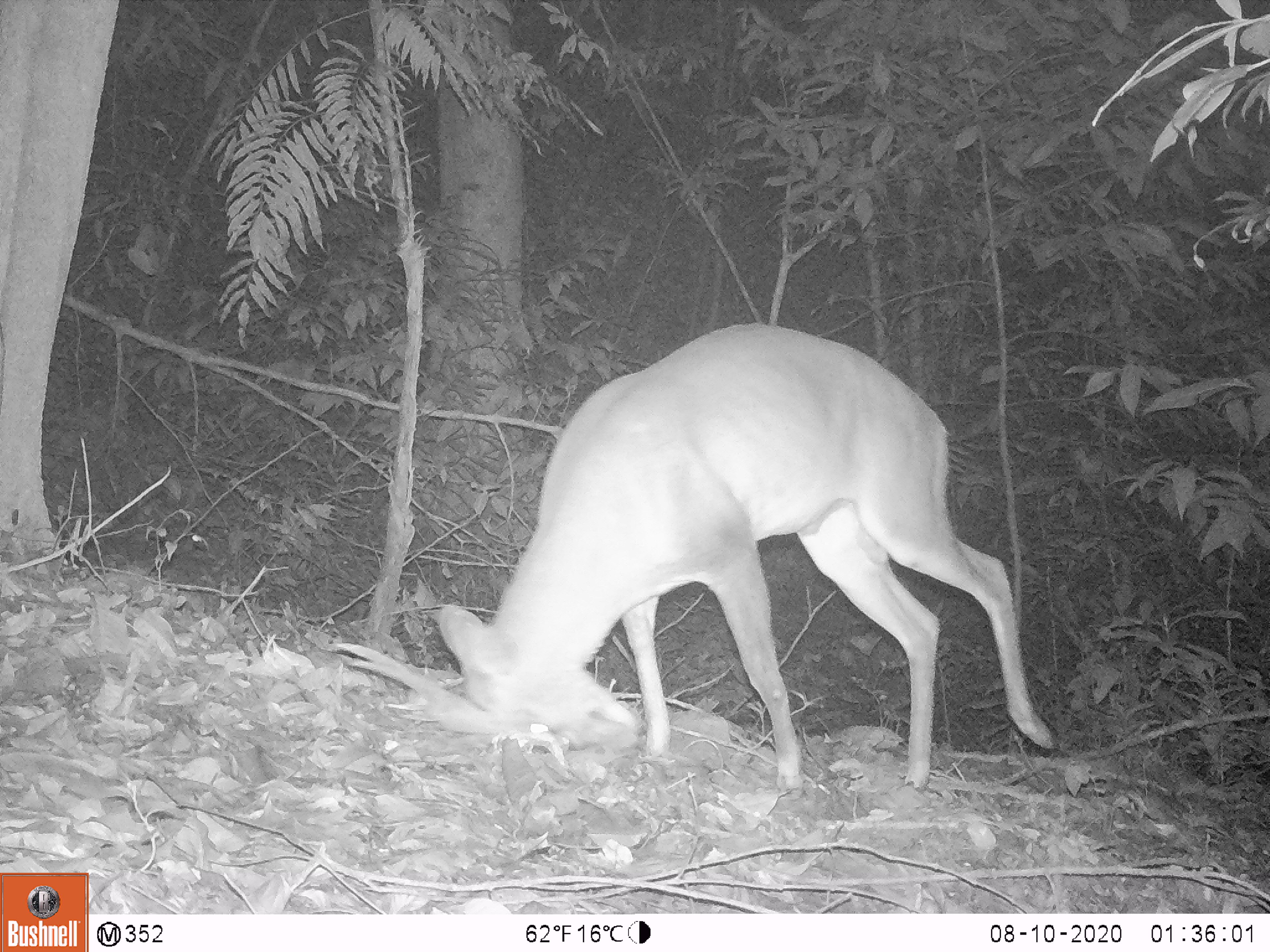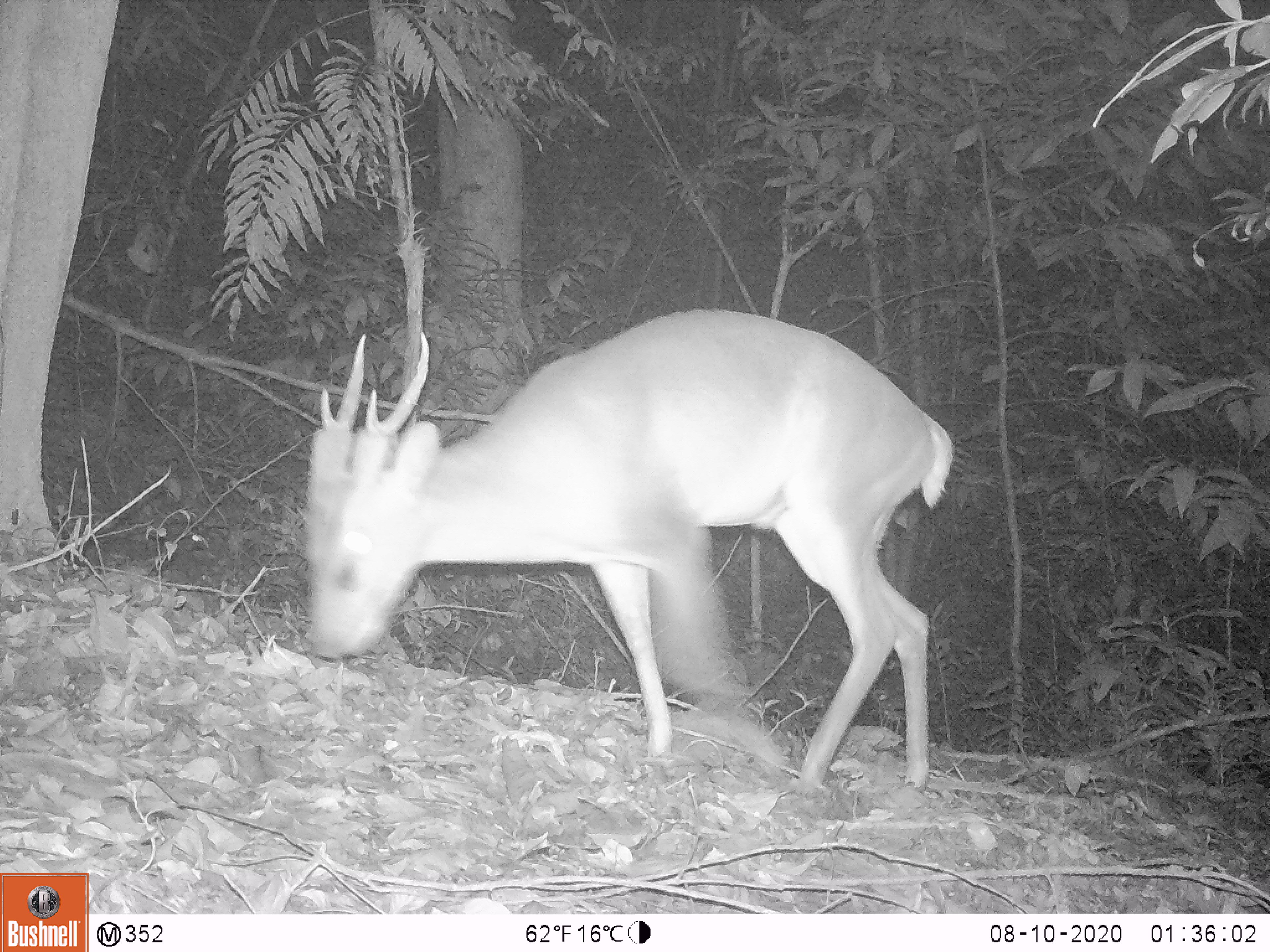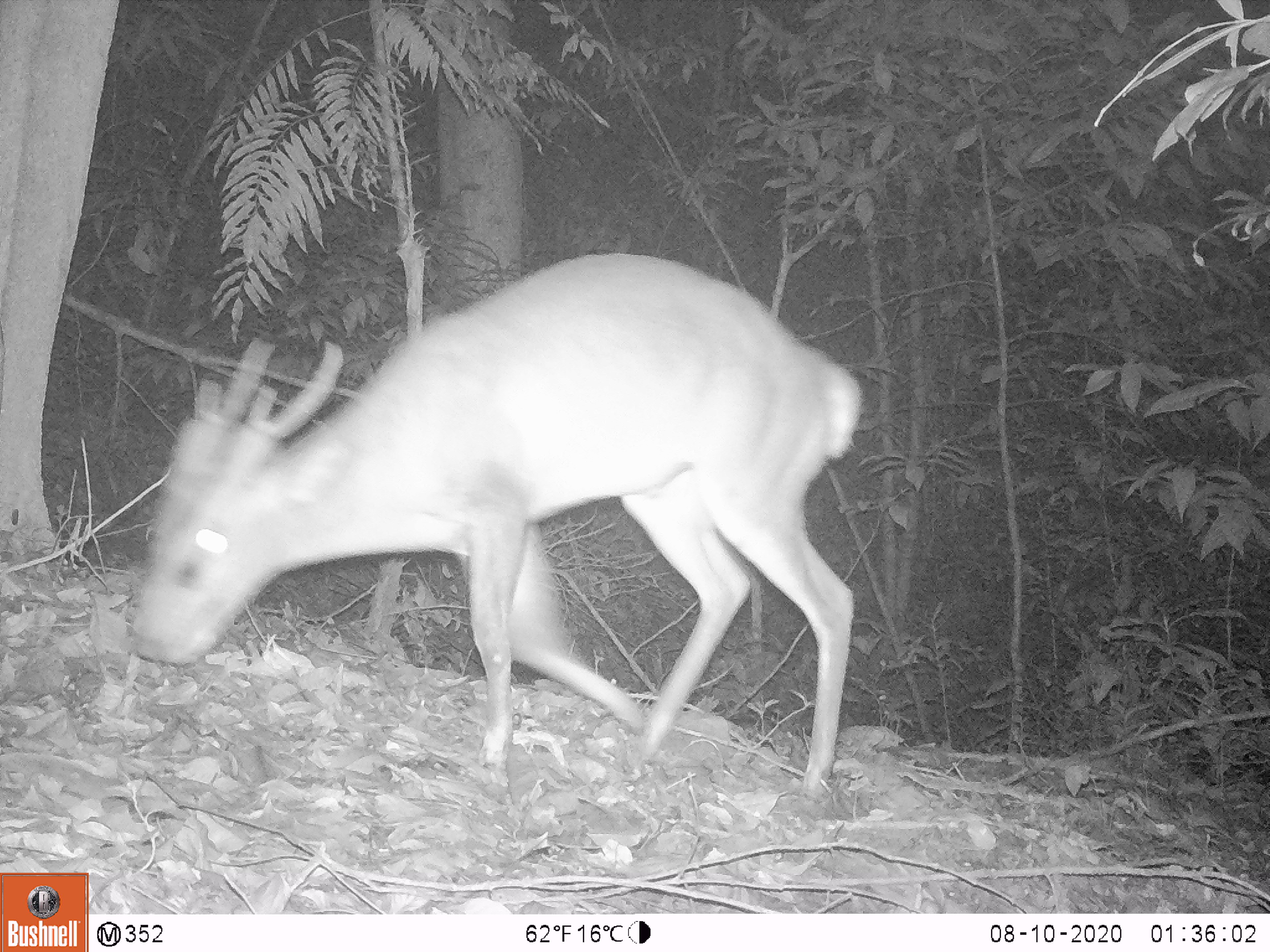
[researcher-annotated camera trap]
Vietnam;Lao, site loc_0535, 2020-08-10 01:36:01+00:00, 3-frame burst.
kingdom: Animalia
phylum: Chordata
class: Mammalia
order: Artiodactyla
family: Cervidae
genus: Muntiacus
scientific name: Muntiacus vuquangensis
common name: large-antlered muntjac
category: large antlered muntjac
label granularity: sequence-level